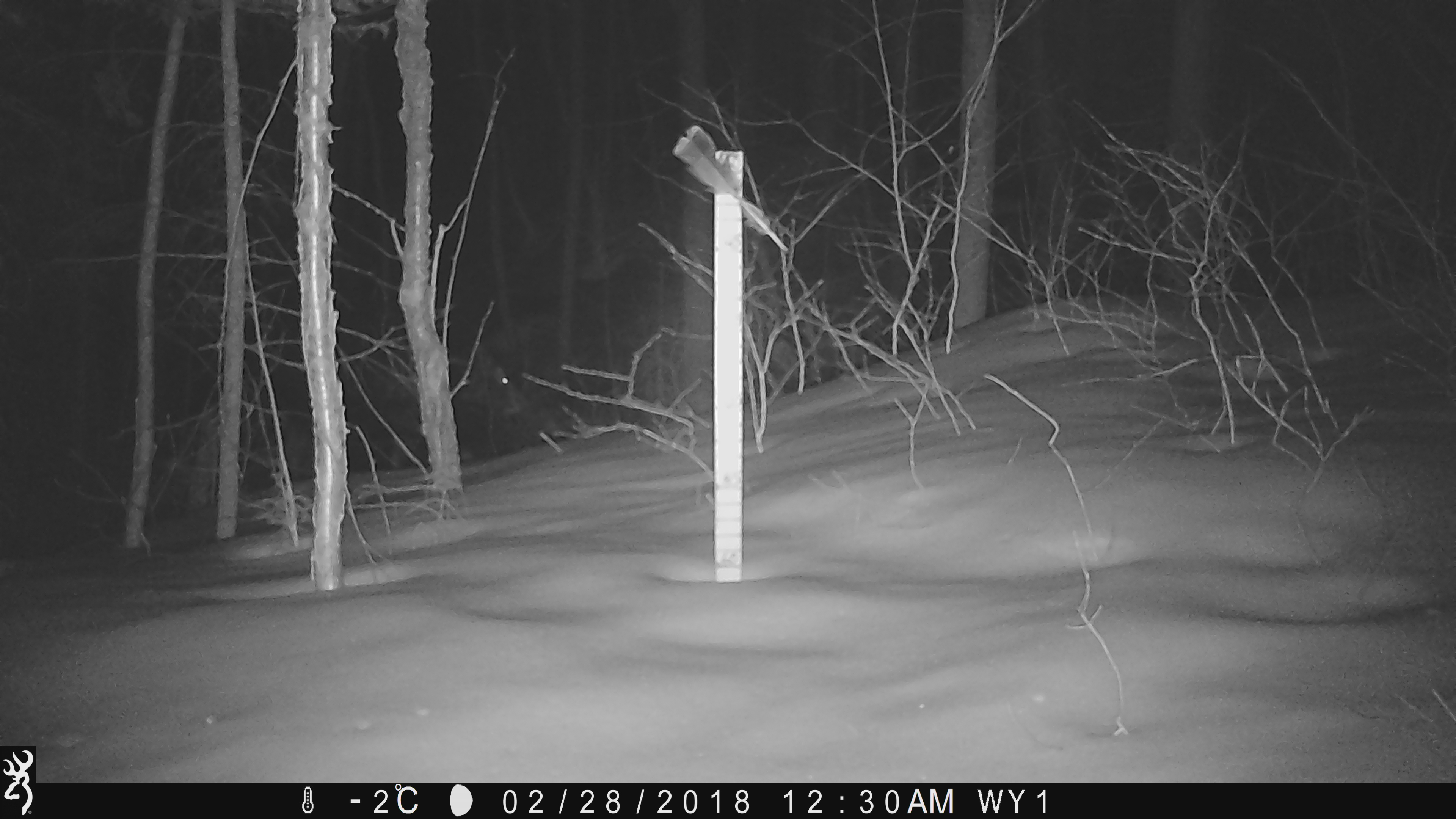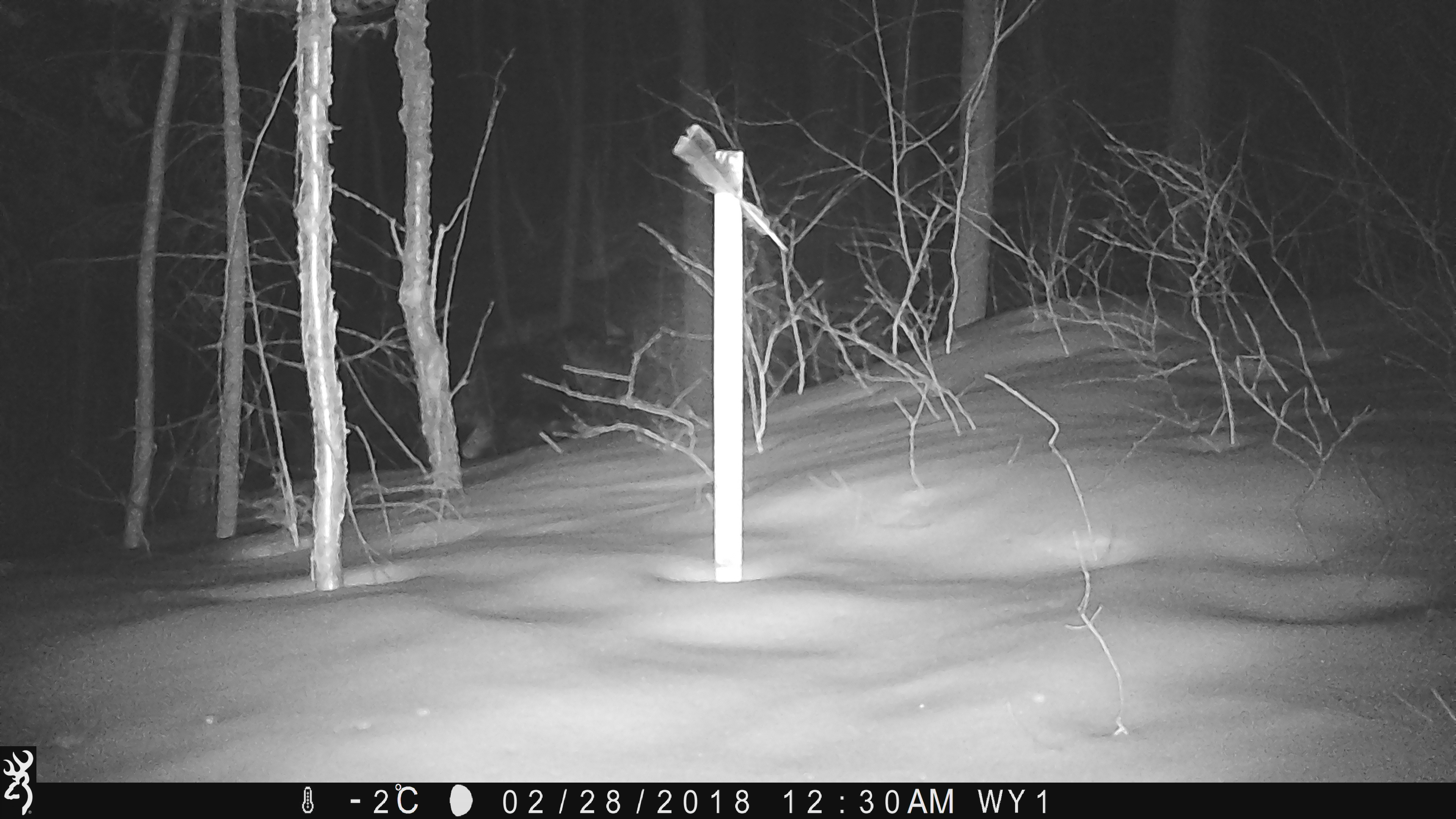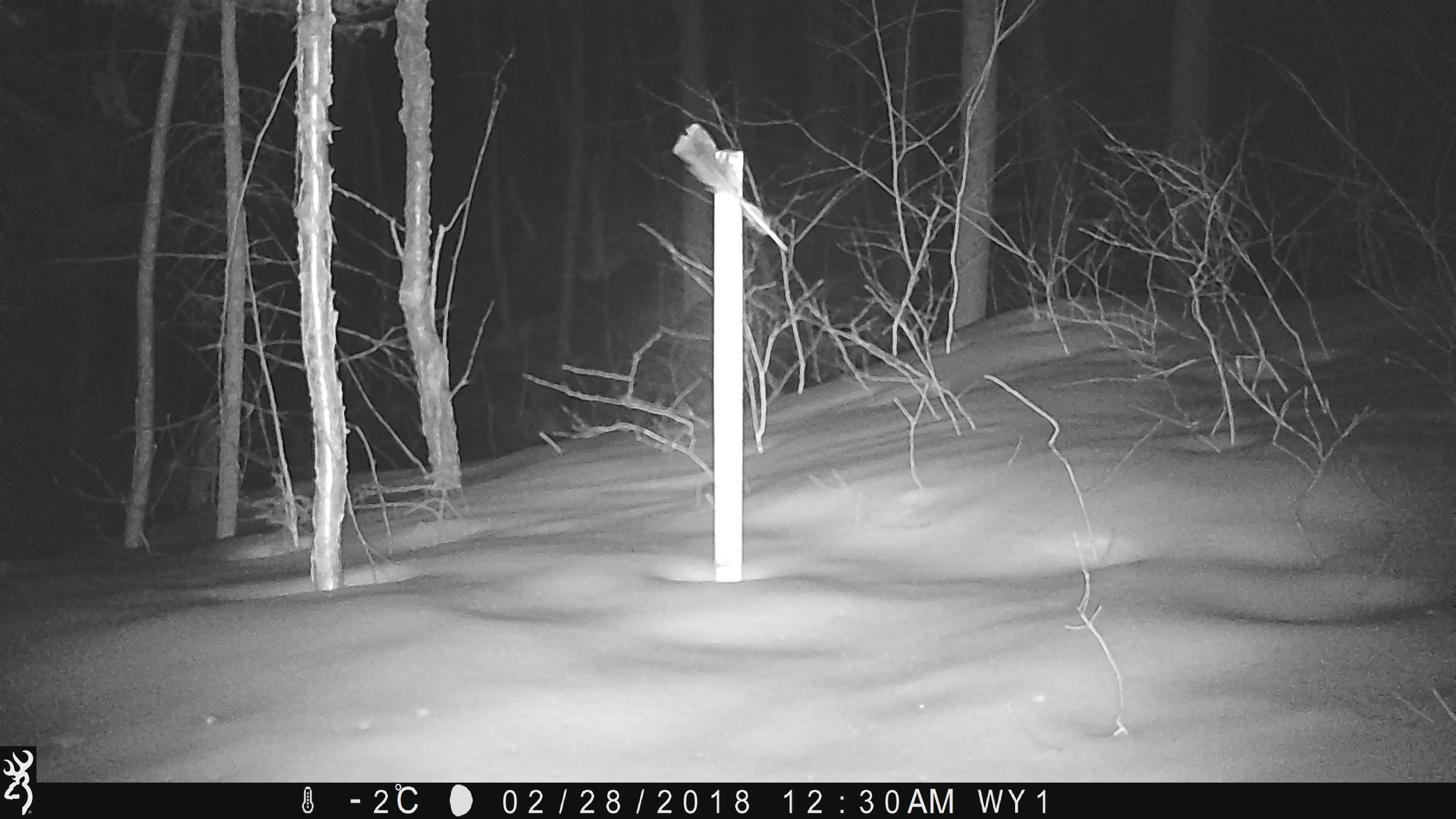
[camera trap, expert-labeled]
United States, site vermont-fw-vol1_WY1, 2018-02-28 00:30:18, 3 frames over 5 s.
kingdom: Animalia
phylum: Chordata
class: Mammalia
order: Artiodactyla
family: Cervidae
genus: Alces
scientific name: Alces alces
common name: moose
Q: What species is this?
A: Moose (Alces alces).